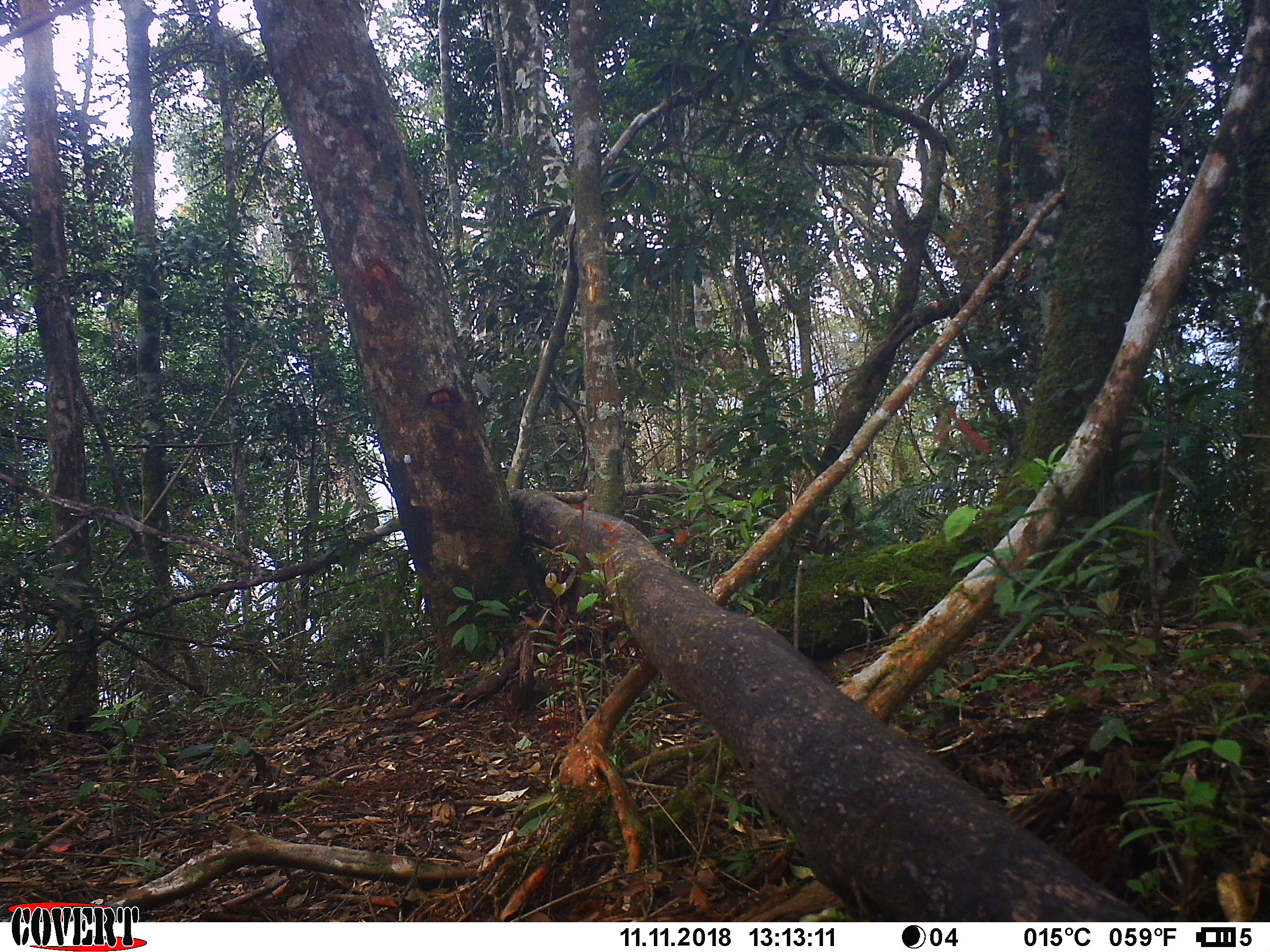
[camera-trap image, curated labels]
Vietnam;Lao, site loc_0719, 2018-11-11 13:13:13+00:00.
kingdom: Animalia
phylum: Chordata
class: Mammalia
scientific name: Mammalia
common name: mammal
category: unidentified small mammal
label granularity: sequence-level